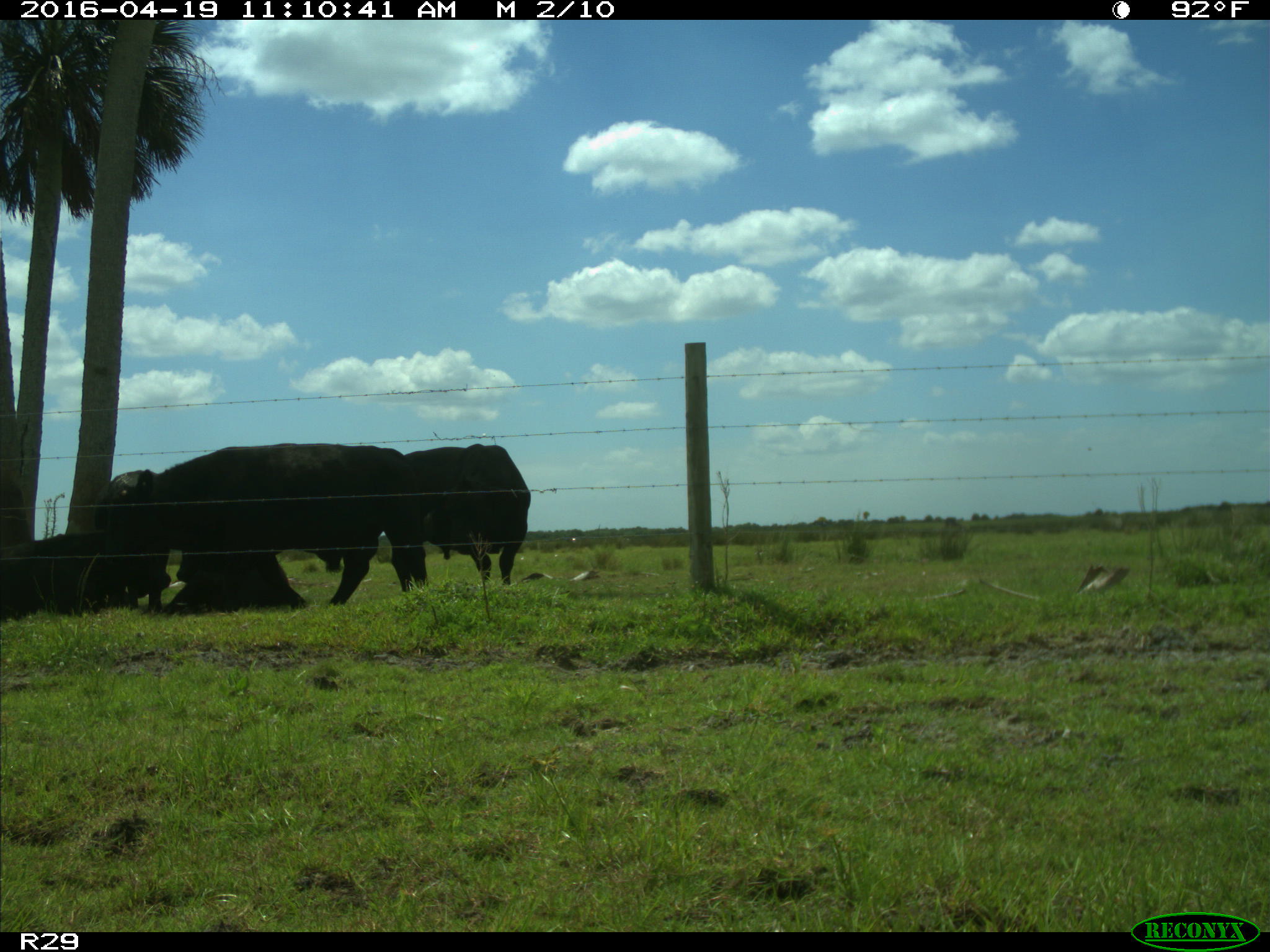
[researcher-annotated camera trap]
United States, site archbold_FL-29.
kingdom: Animalia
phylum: Chordata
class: Mammalia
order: Artiodactyla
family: Bovidae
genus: Bos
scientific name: Bos taurus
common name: domestic cow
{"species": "Bos taurus (domestic cow)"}